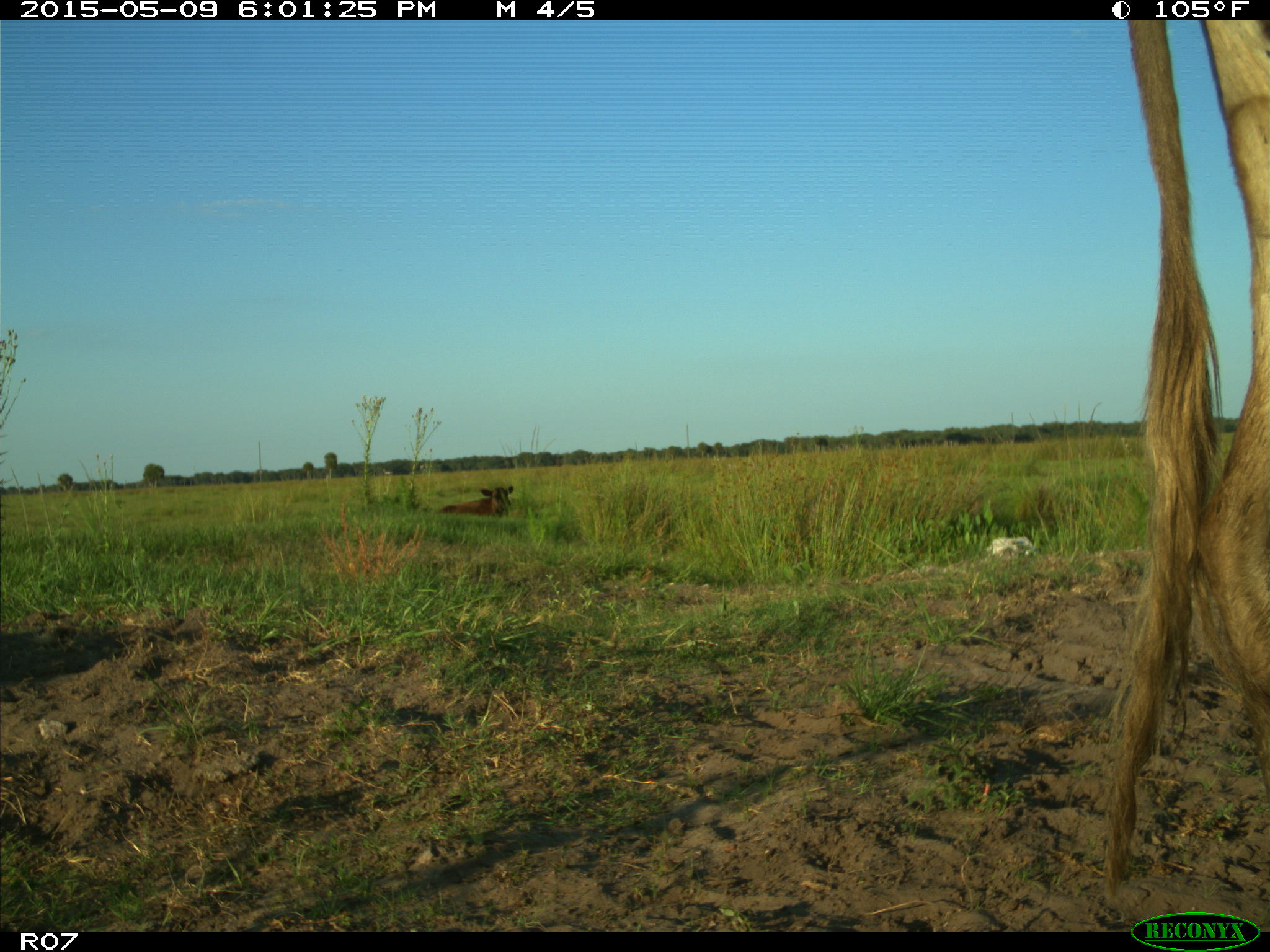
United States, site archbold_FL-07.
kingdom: Animalia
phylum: Chordata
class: Mammalia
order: Artiodactyla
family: Bovidae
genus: Bos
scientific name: Bos taurus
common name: domestic cow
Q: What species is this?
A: Bos taurus (domestic cow).